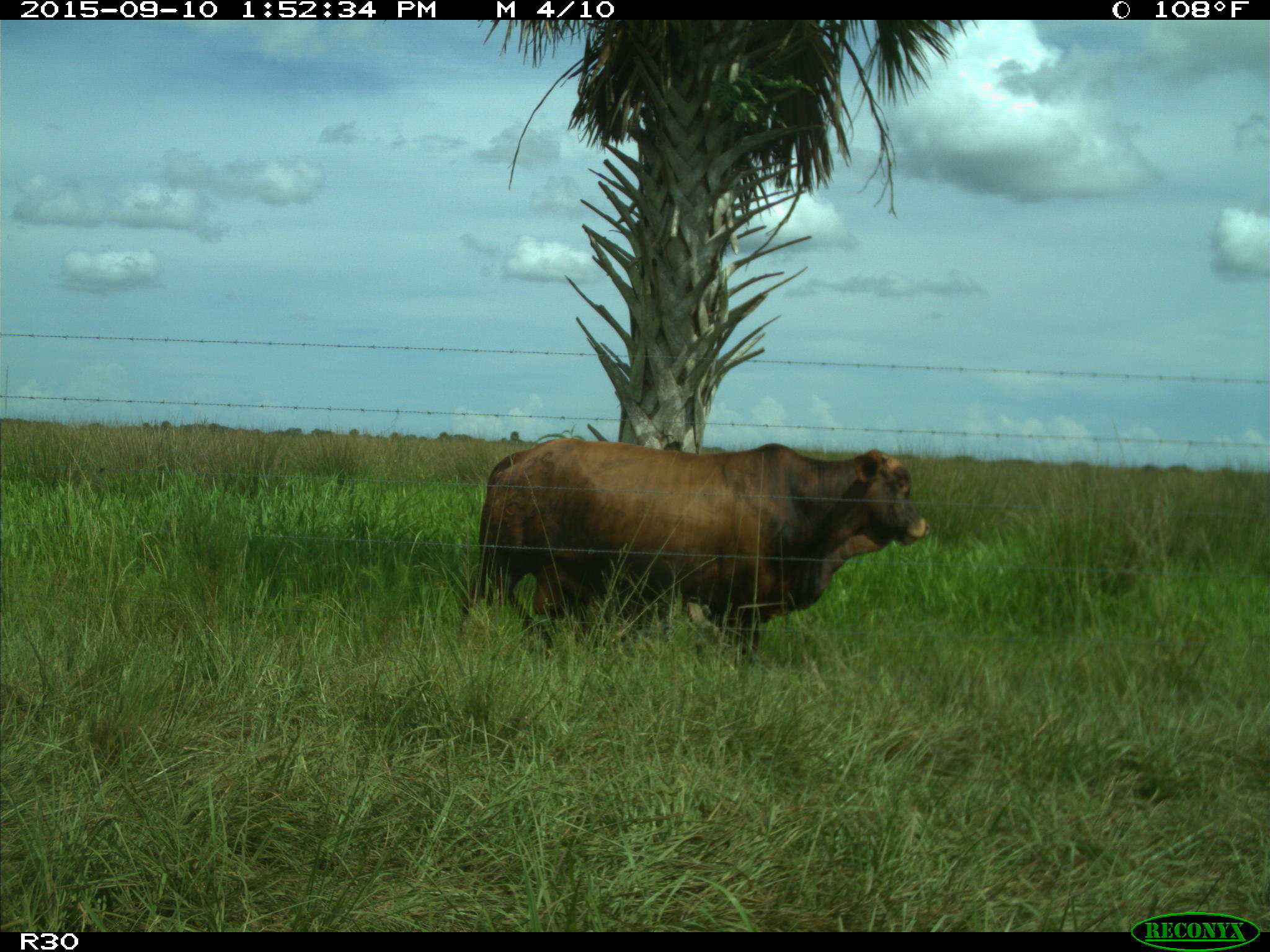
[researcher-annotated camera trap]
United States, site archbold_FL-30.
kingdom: Animalia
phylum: Chordata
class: Mammalia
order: Artiodactyla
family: Bovidae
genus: Bos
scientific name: Bos taurus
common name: domestic cow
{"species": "Bos taurus (domestic cow)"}